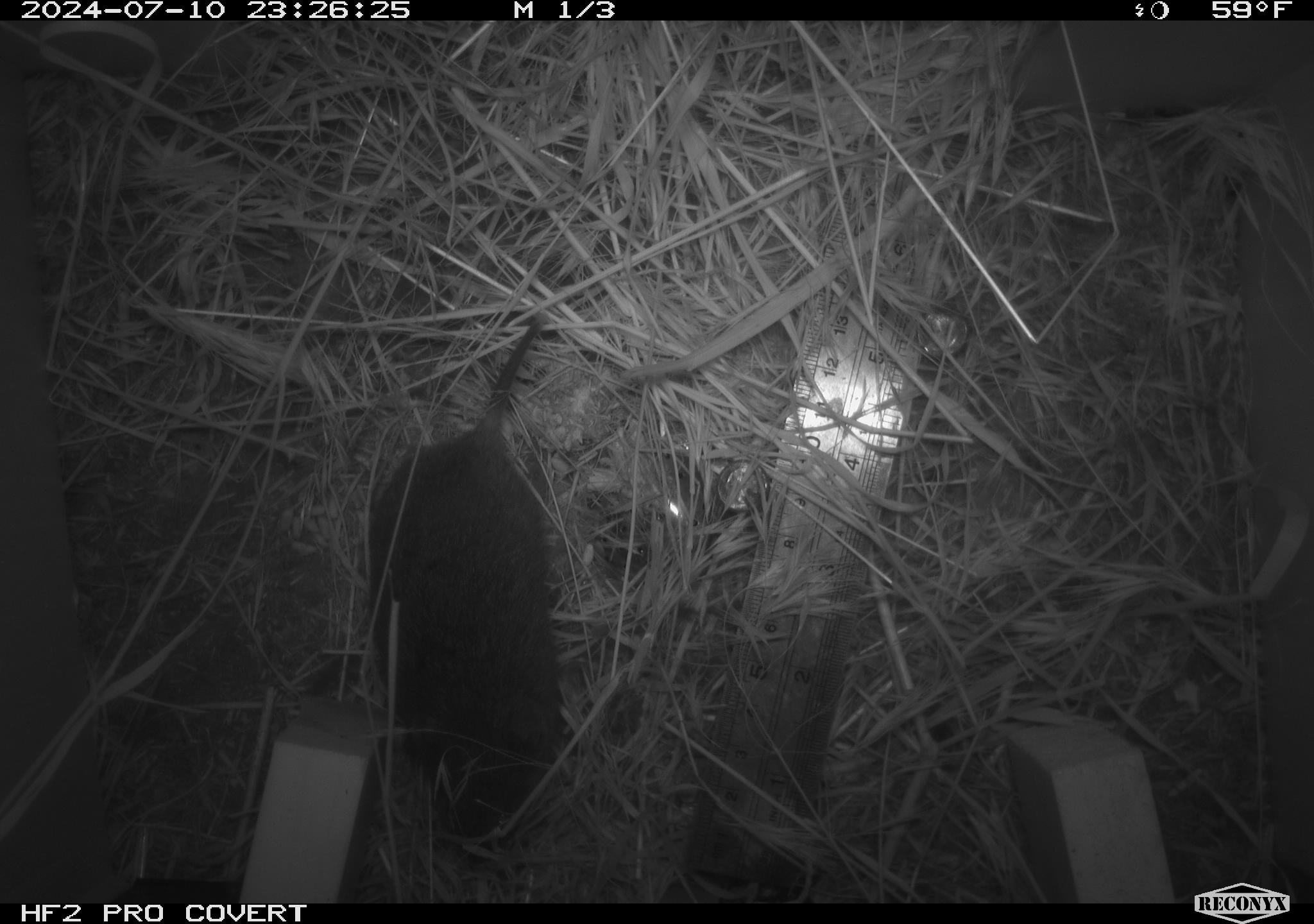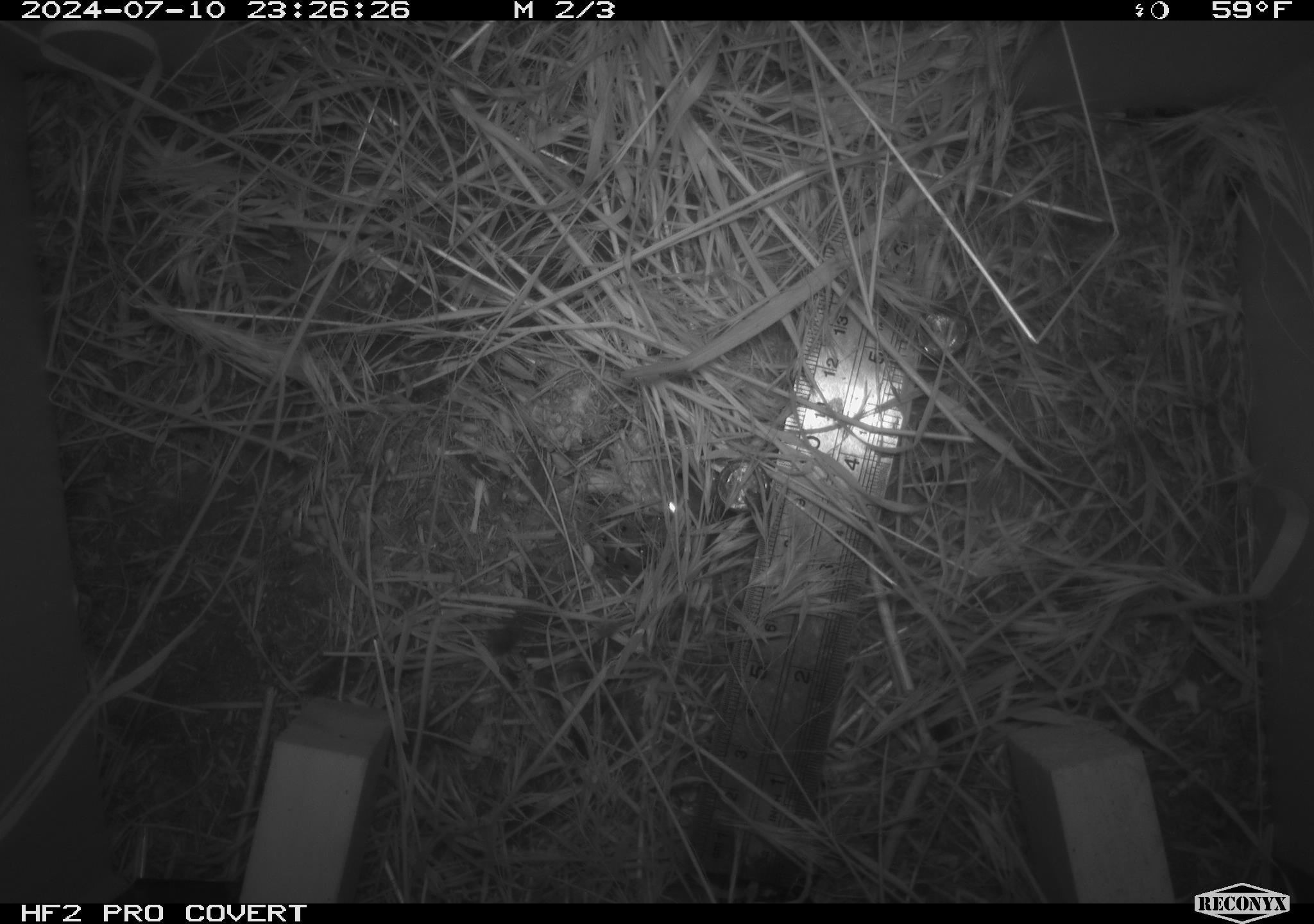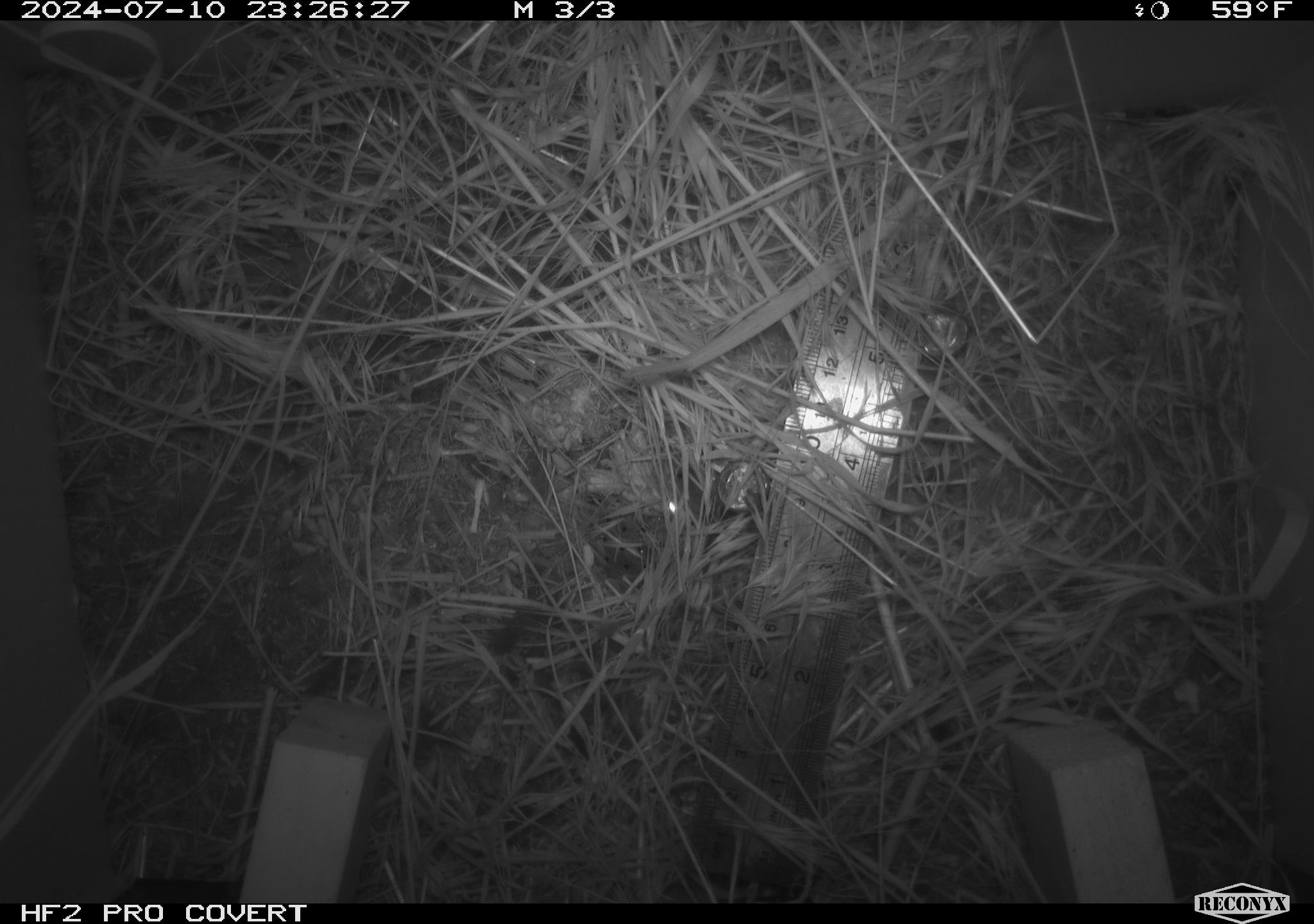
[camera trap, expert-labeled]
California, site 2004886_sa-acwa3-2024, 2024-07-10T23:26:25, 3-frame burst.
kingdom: Animalia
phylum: Chordata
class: Mammalia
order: Rodentia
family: Cricetidae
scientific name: Arvicolinae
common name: voles, lemmings, and muskrats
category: arvicolinae subfamily